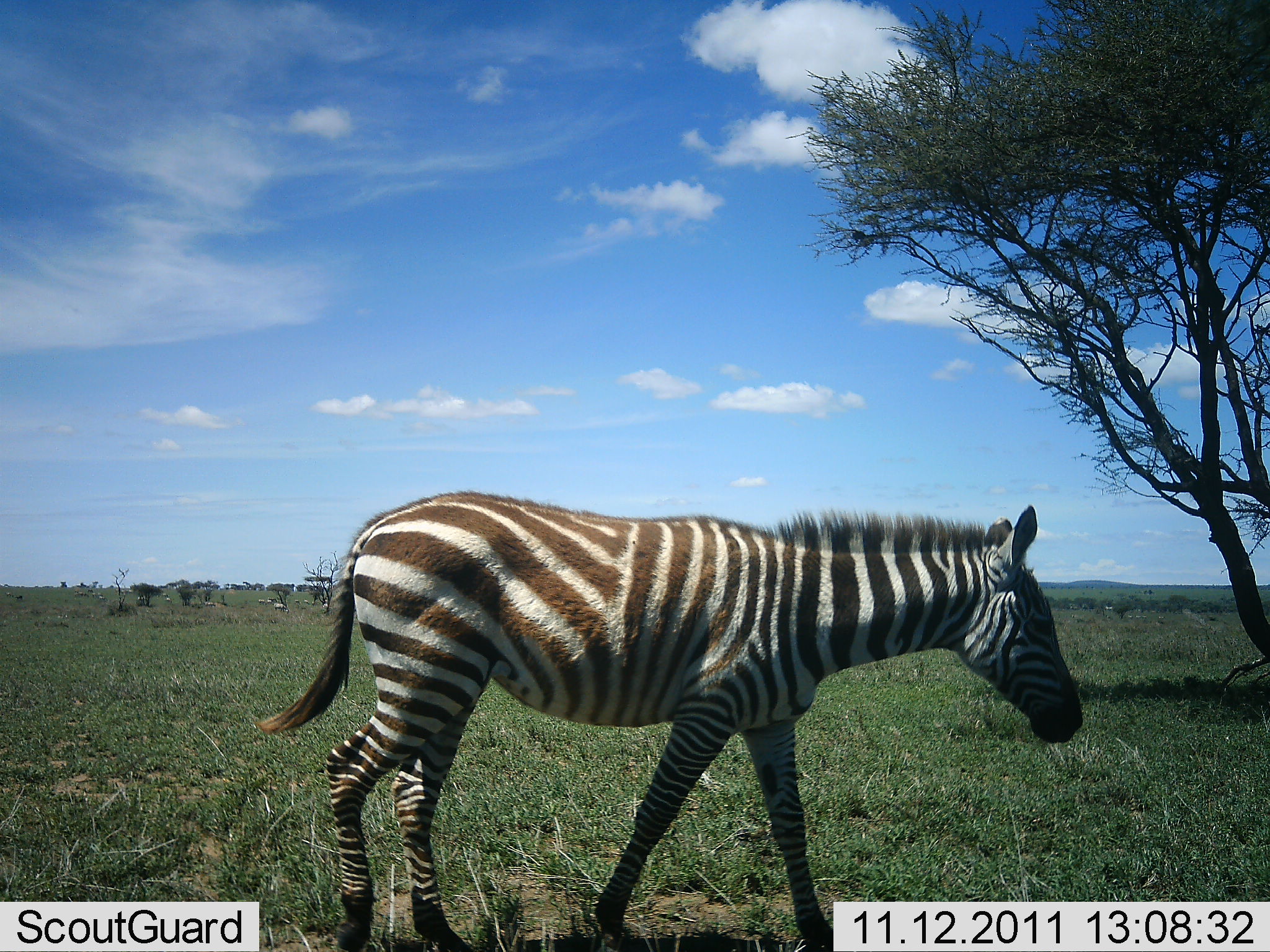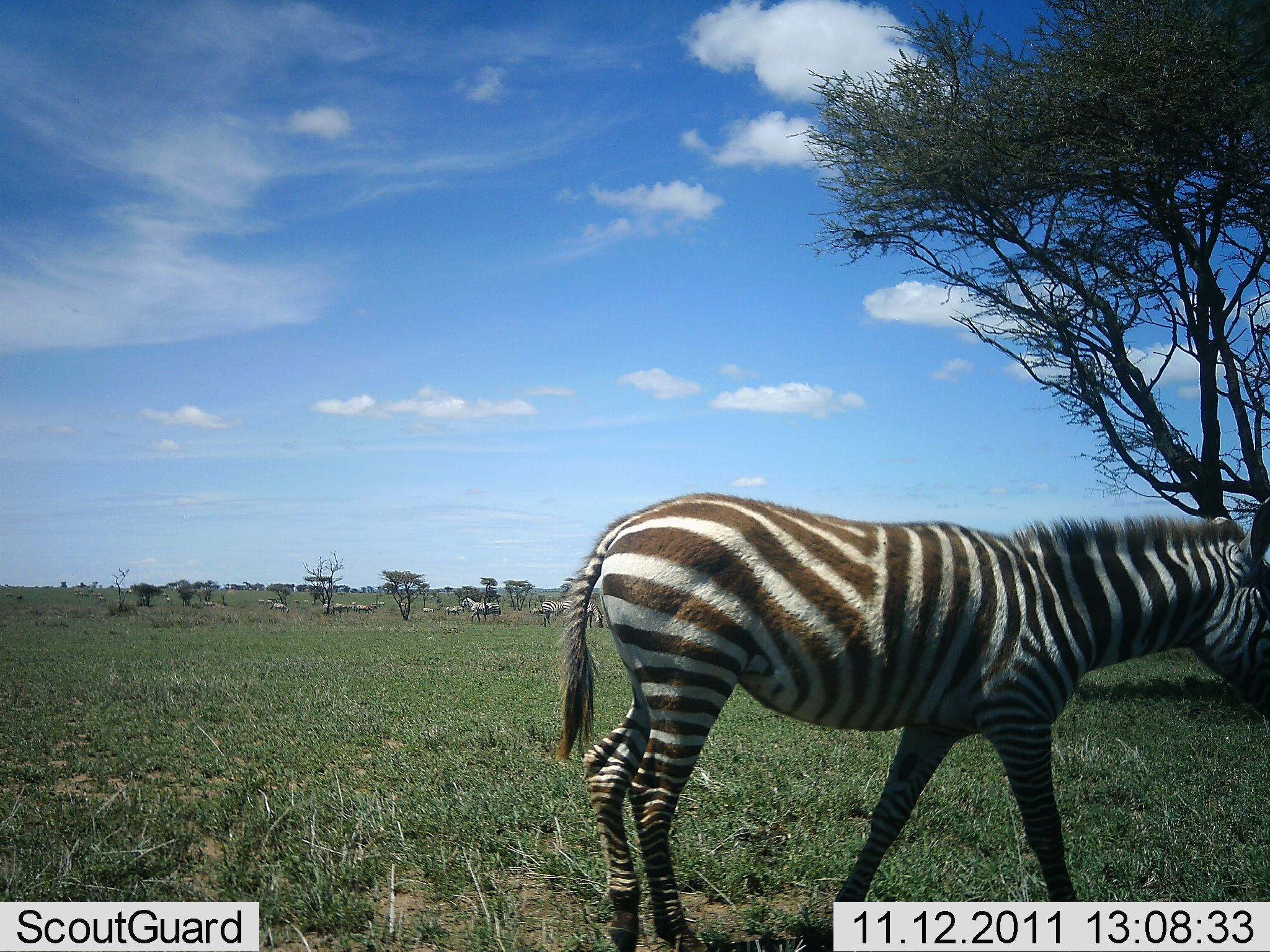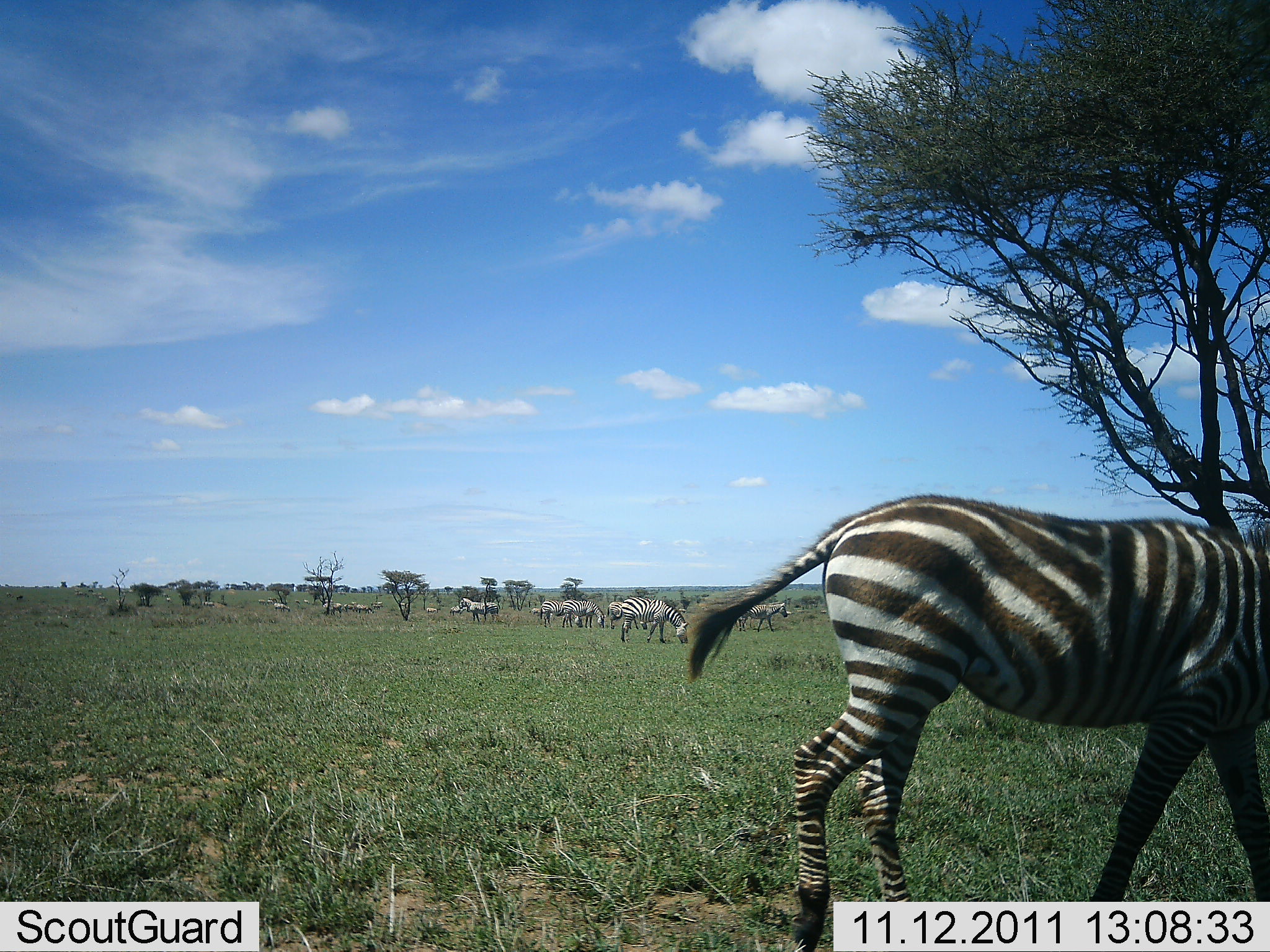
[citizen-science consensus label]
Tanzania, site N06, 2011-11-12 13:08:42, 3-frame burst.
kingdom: Animalia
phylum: Chordata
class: Mammalia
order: Perissodactyla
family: Equidae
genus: Equus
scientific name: Equus quagga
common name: plains zebra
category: zebra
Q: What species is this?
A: Zebra (plains zebra) (Equus quagga).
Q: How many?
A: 11-50.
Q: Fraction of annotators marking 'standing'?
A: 54%.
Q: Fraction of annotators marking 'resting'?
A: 0%.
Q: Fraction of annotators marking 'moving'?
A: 77%.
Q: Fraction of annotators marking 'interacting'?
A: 15%.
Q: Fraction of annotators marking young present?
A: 8%.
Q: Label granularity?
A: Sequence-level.